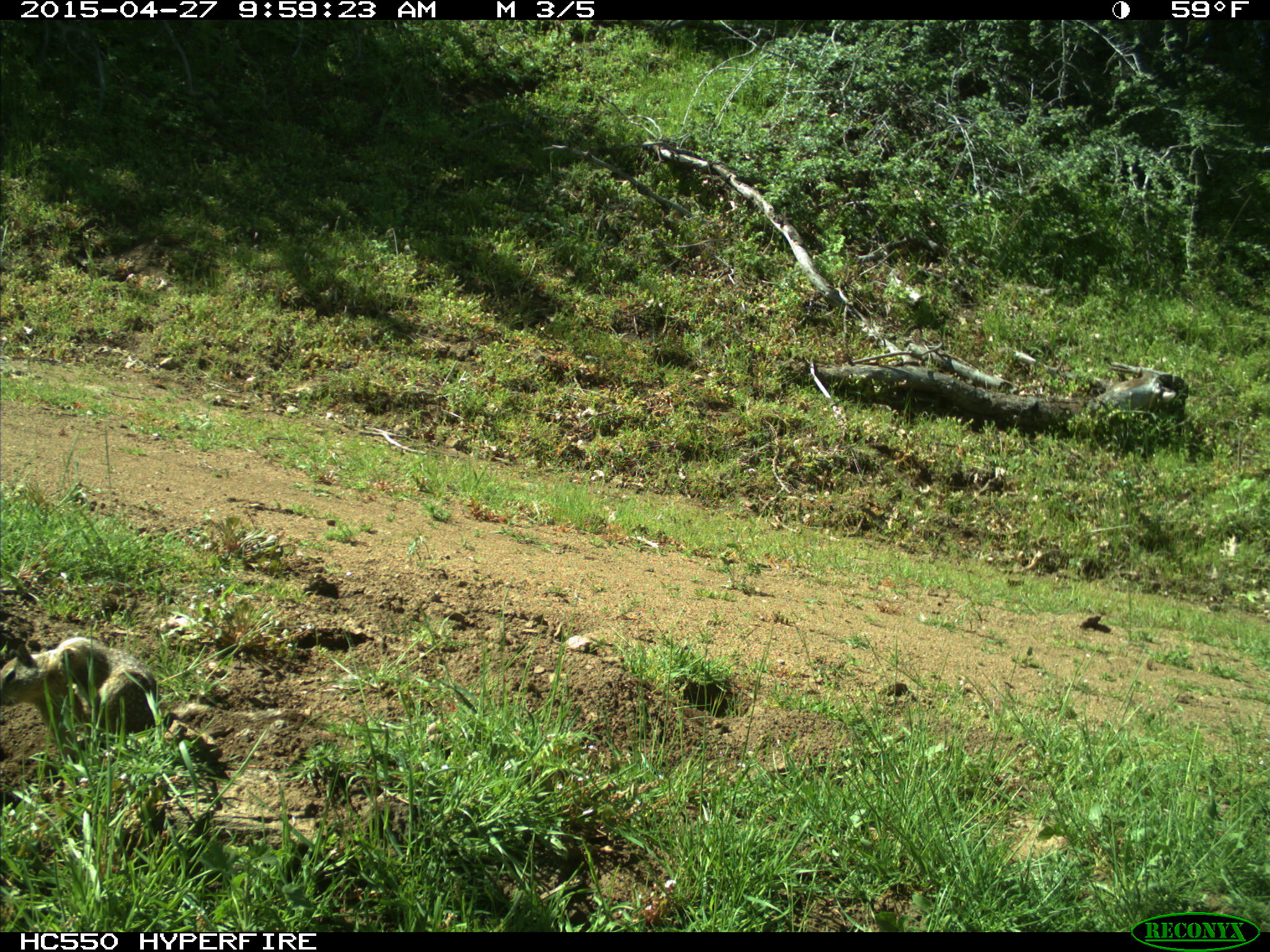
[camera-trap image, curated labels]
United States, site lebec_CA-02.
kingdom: Animalia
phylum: Chordata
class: Mammalia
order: Rodentia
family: Sciuridae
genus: Otospermophilus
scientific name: Otospermophilus beecheyi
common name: california ground squirrel